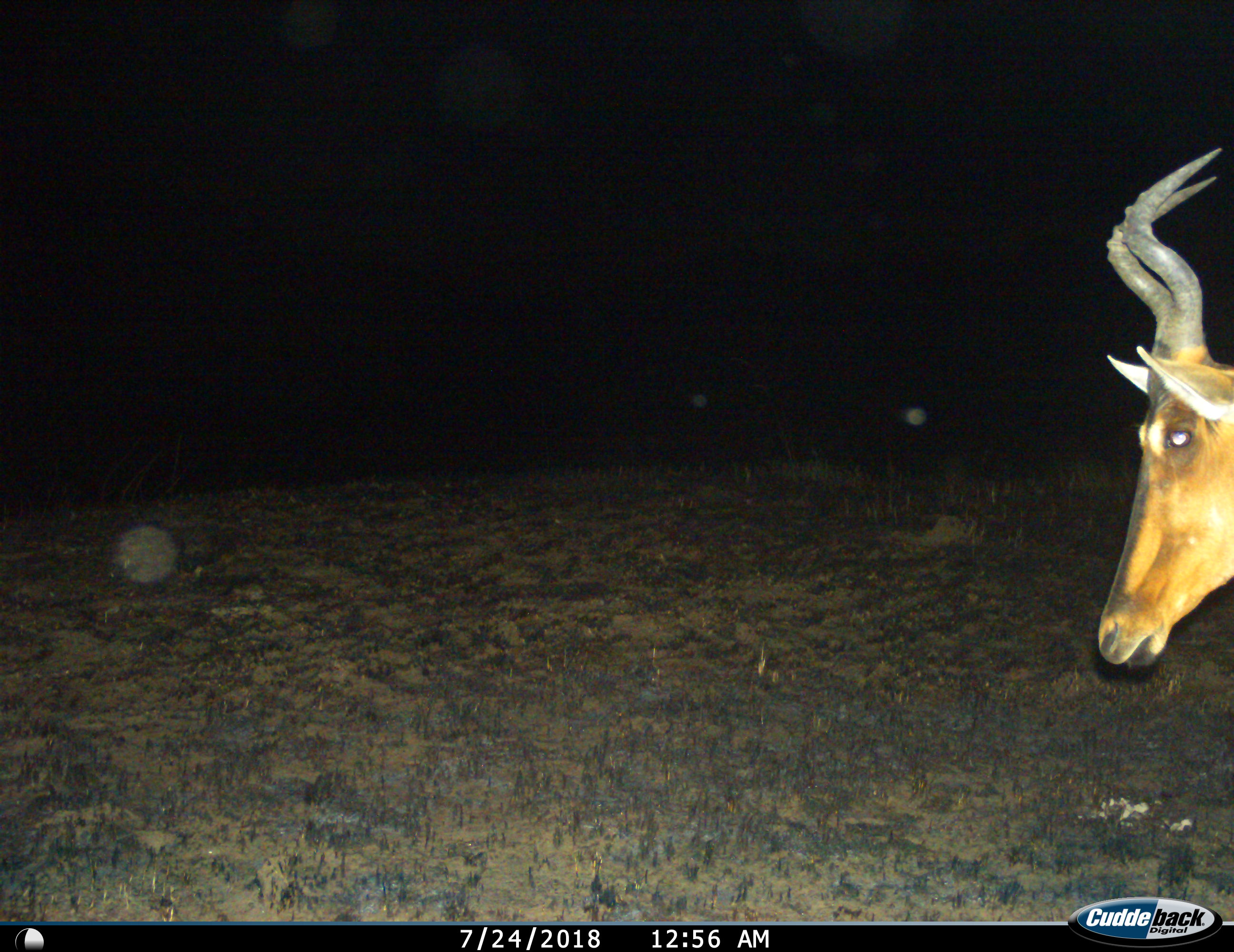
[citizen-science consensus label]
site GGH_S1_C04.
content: unidentified animal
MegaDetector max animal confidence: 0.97